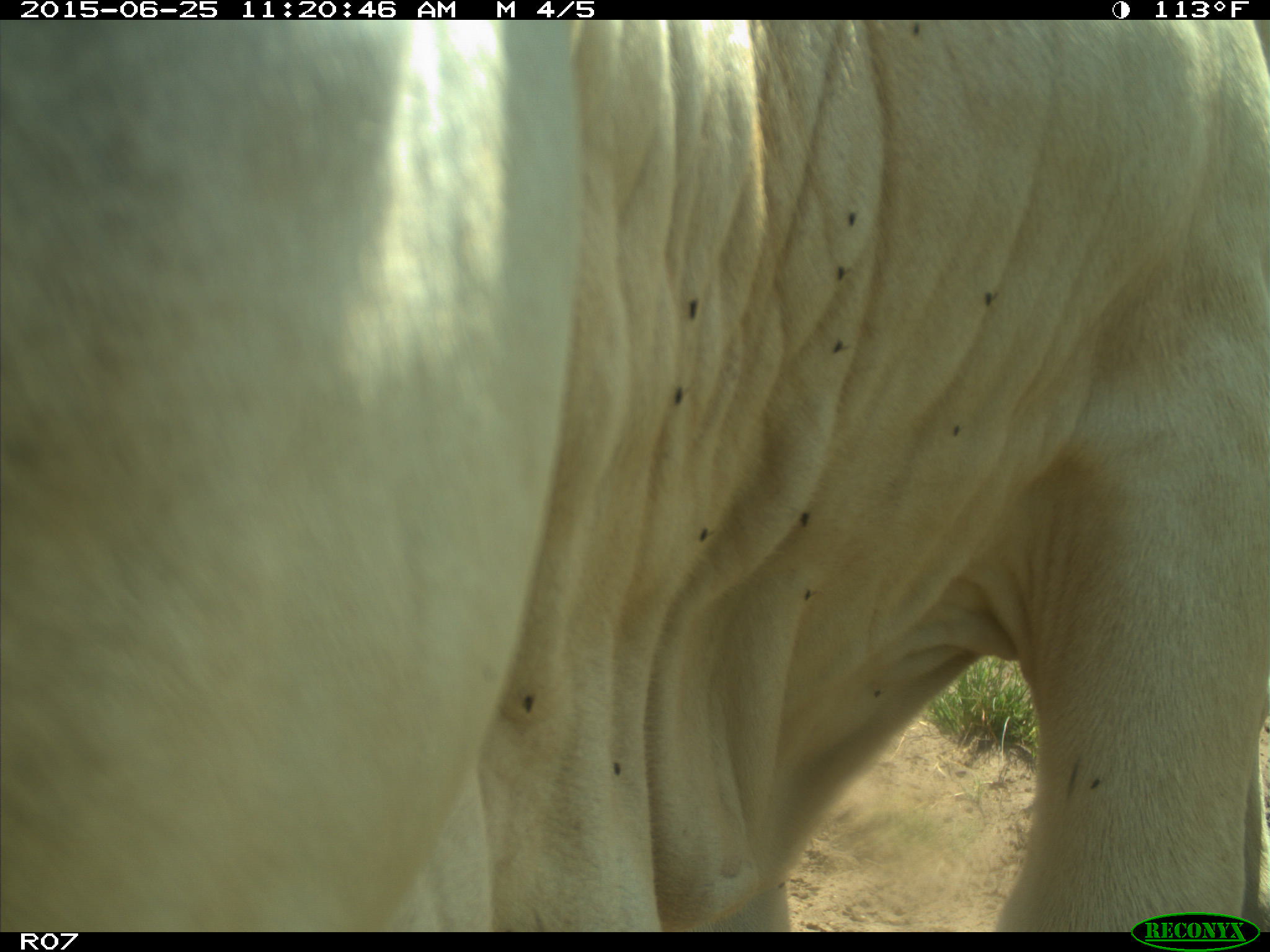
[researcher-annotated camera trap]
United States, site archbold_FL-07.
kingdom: Animalia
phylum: Chordata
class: Mammalia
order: Artiodactyla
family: Bovidae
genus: Bos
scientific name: Bos taurus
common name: domestic cow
Bos taurus (domestic cow).